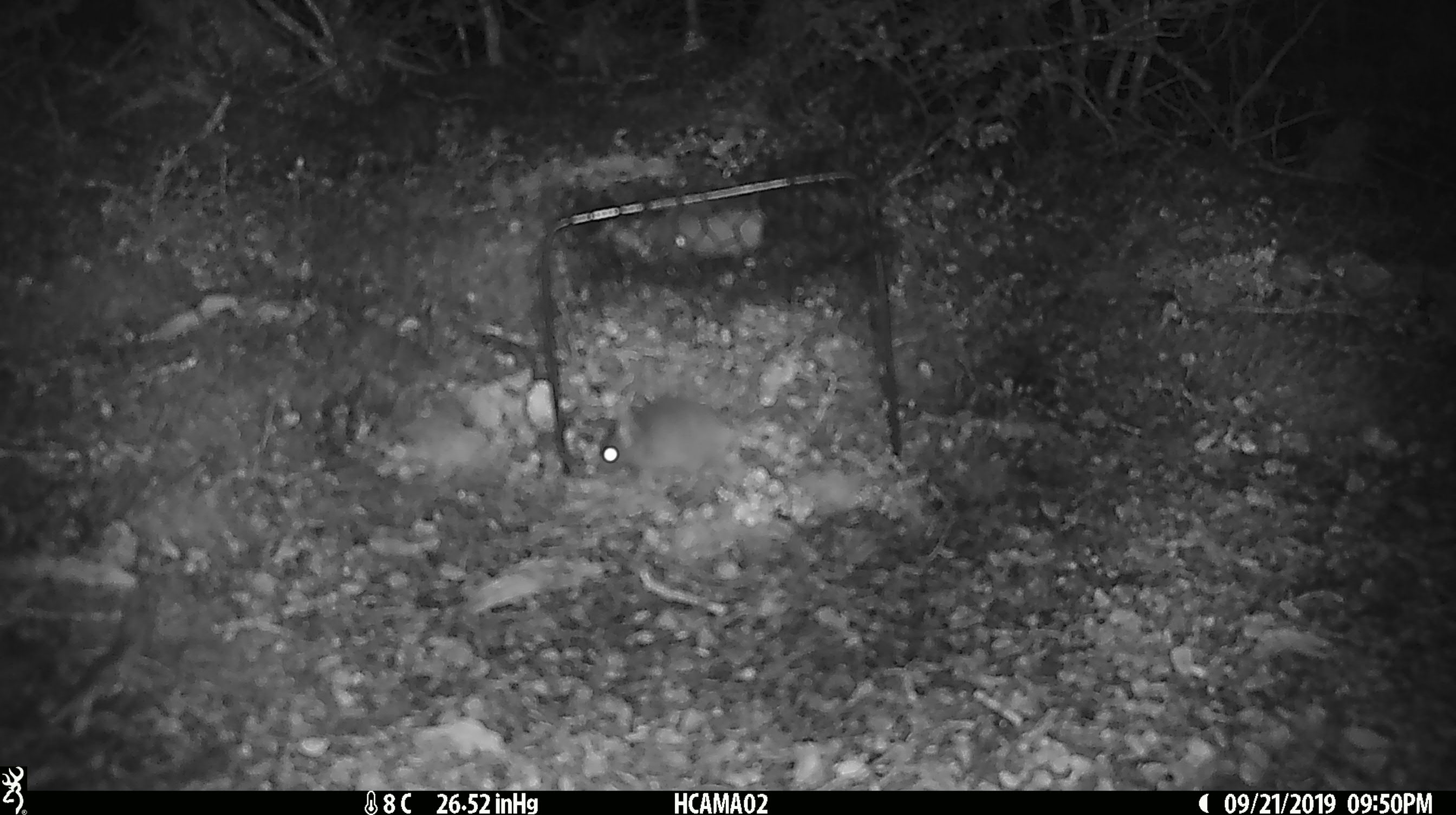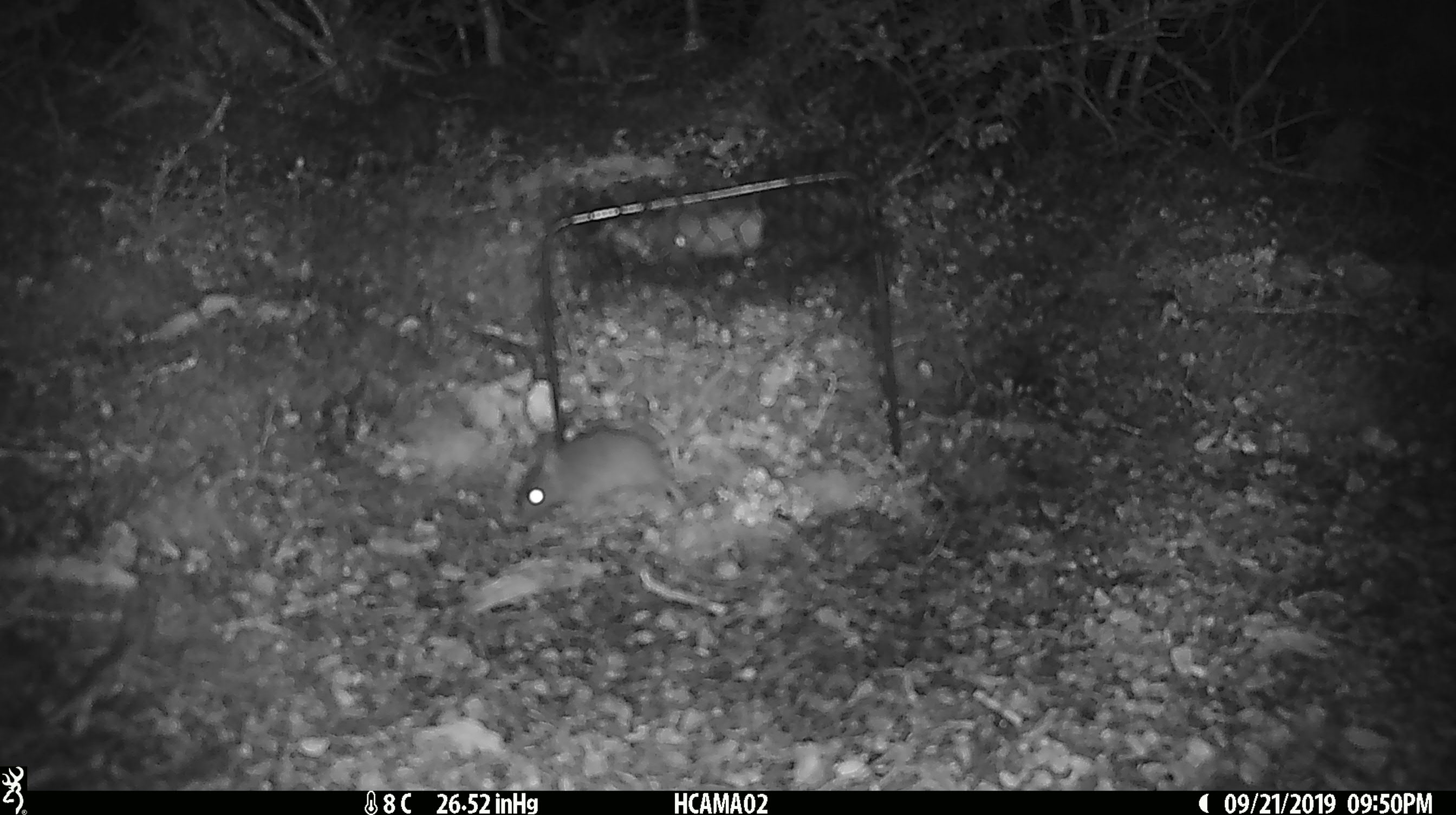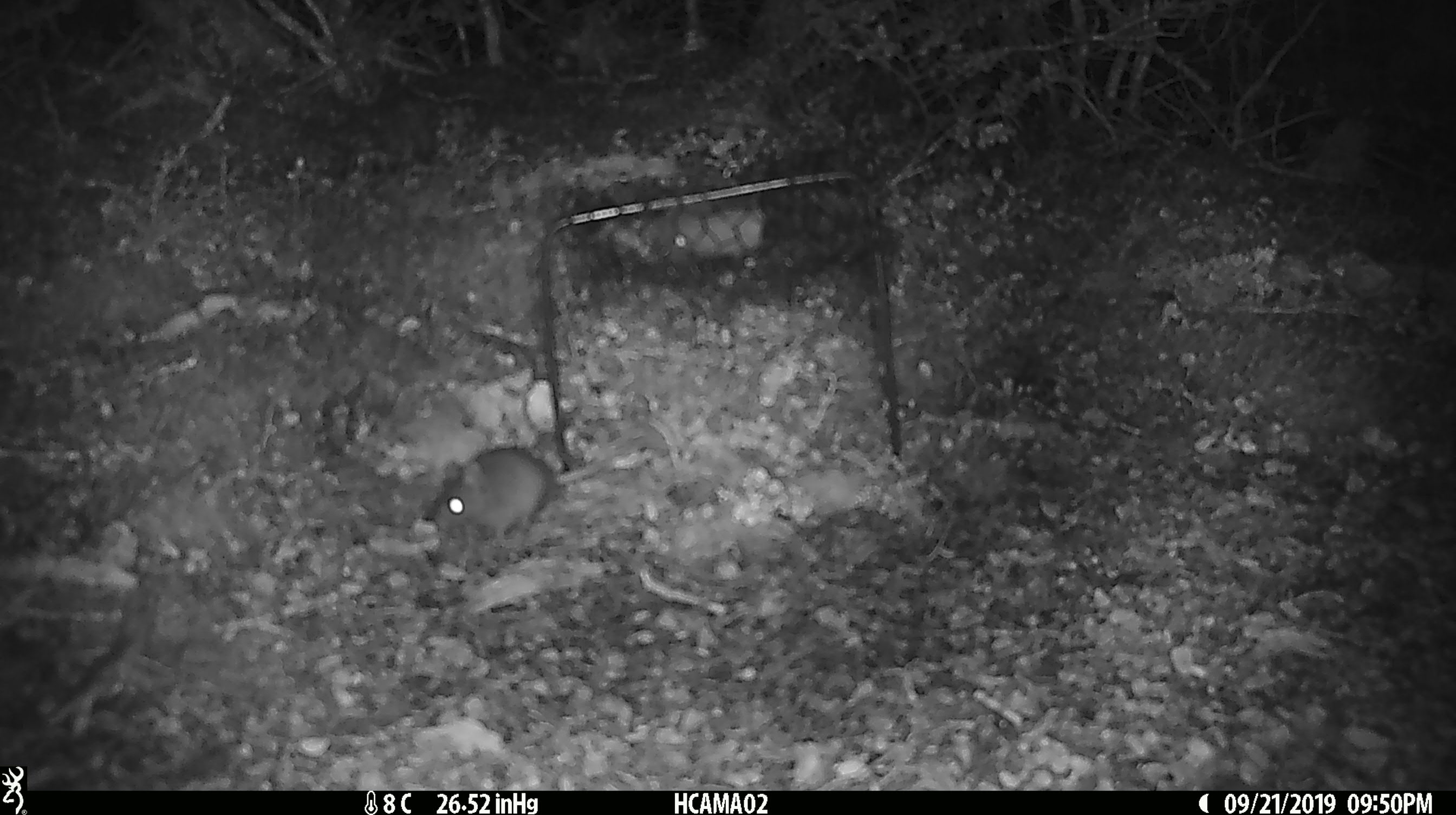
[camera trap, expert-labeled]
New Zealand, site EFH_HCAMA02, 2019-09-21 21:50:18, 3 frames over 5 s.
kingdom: Animalia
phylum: Chordata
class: Mammalia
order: Rodentia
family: Muridae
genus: Mus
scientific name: Mus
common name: mouse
Mouse (Mus).